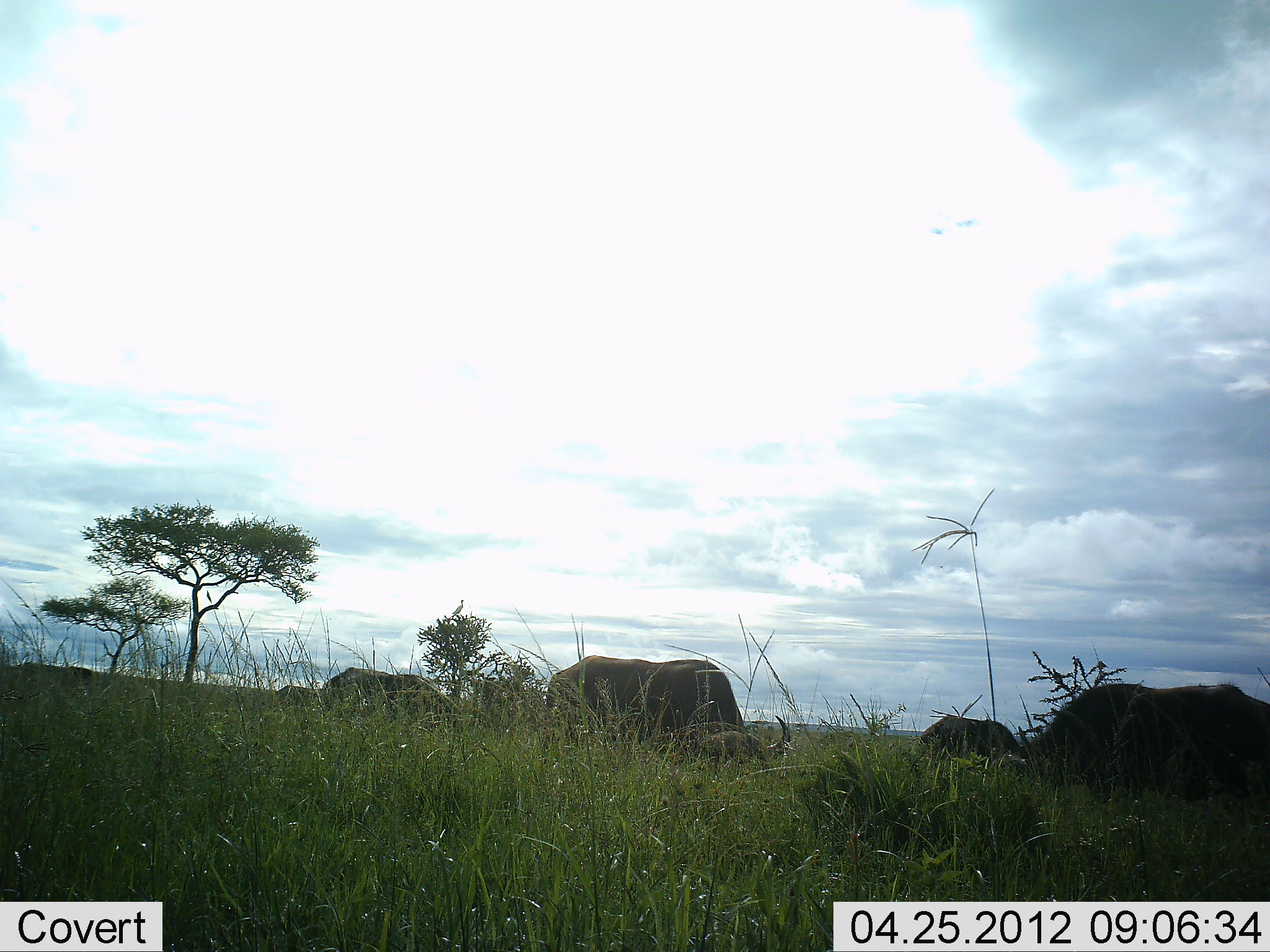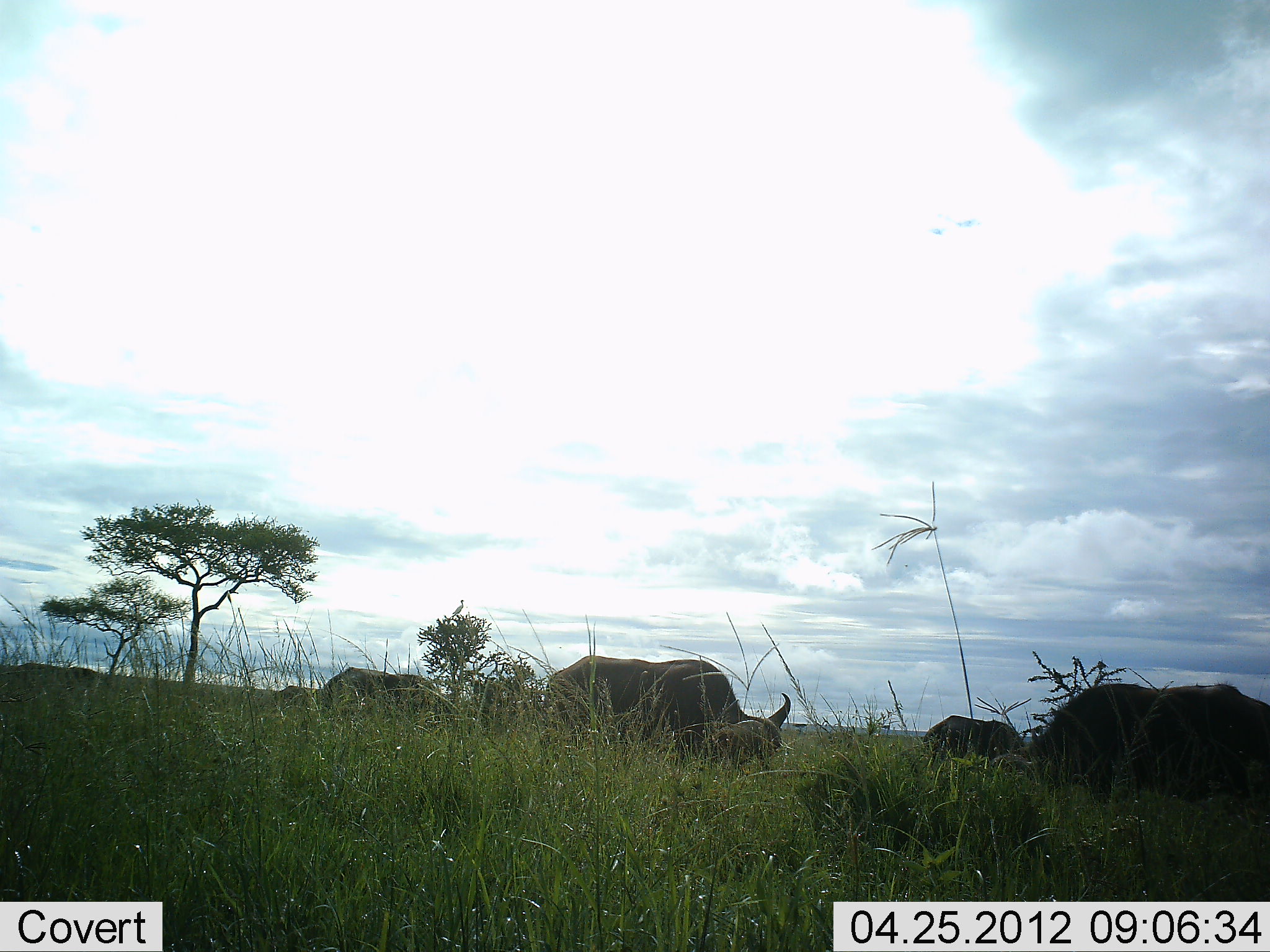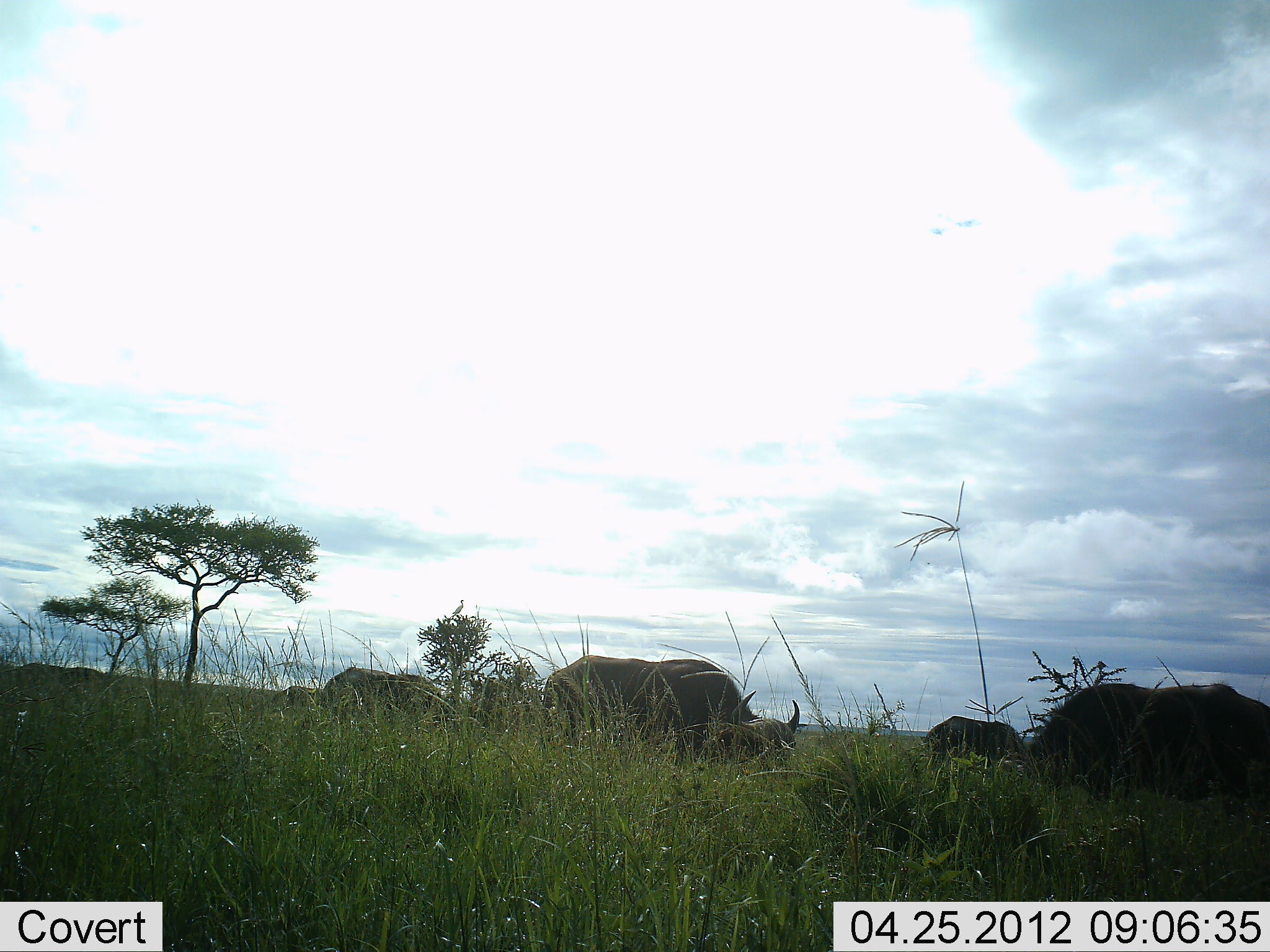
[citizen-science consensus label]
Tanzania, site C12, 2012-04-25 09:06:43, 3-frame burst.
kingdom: Animalia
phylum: Chordata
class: Mammalia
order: Artiodactyla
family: Bovidae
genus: Syncerus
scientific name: Syncerus caffer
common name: cape buffalo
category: buffalo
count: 4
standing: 11%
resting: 5%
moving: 0%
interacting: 0%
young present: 0%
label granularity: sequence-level